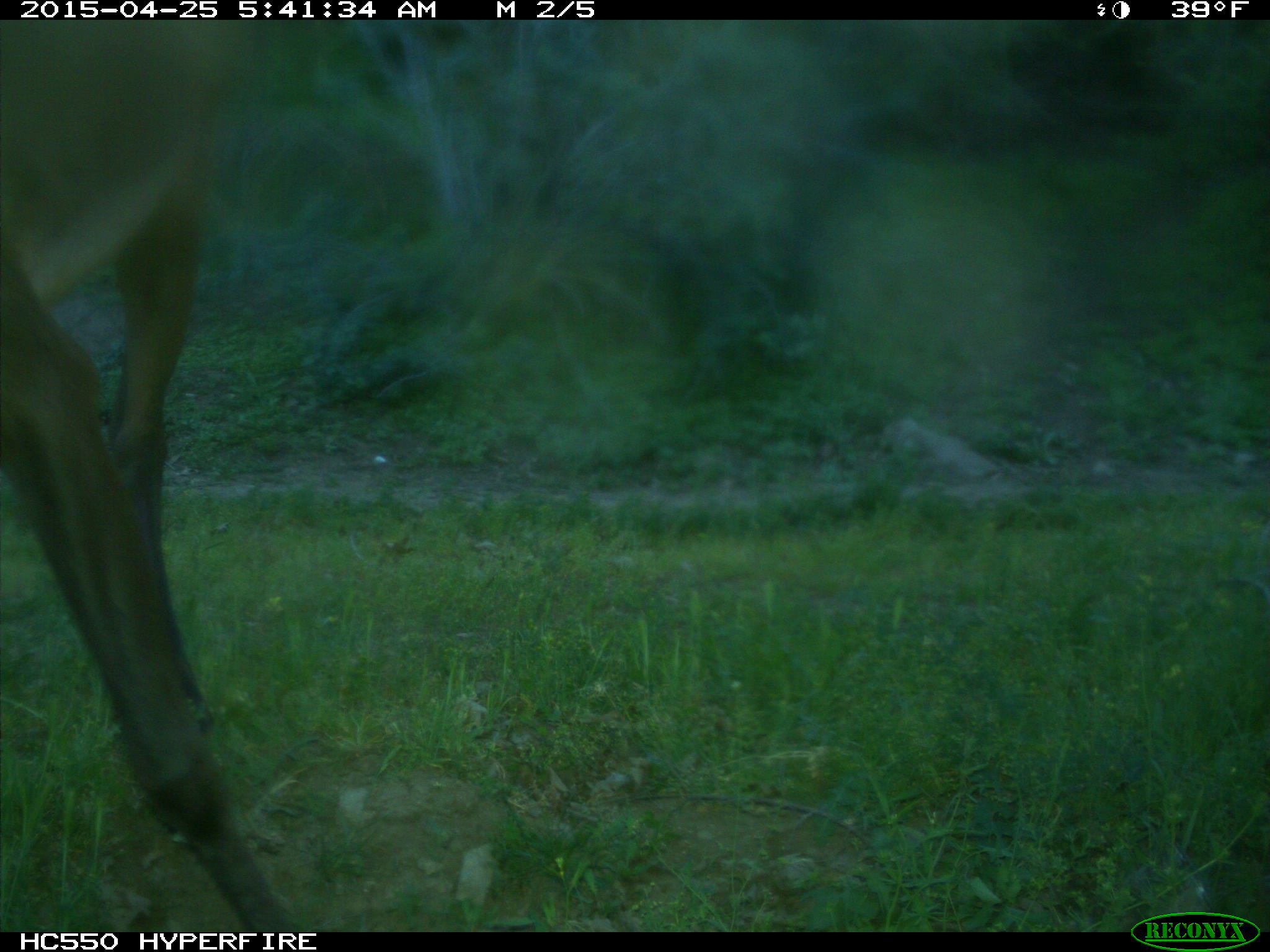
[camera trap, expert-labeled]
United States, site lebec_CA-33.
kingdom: Animalia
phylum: Chordata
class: Mammalia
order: Artiodactyla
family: Cervidae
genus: Cervus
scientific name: Cervus canadensis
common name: elk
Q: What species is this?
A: Cervus canadensis (elk).